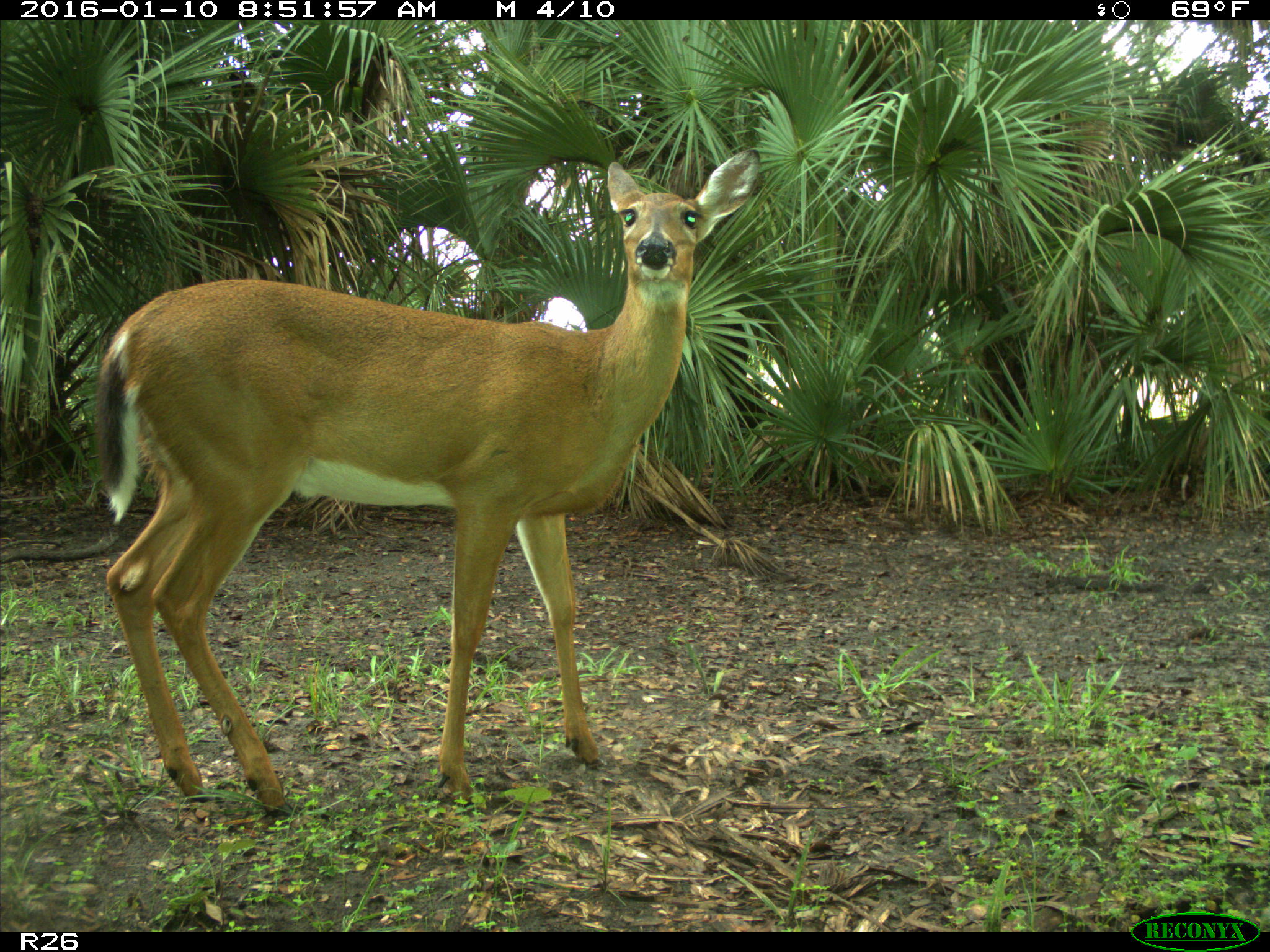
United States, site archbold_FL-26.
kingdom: Animalia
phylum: Chordata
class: Mammalia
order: Artiodactyla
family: Cervidae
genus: Odocoileus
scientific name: Odocoileus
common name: deer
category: unidentified deer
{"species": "unidentified deer (deer) (Odocoileus)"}